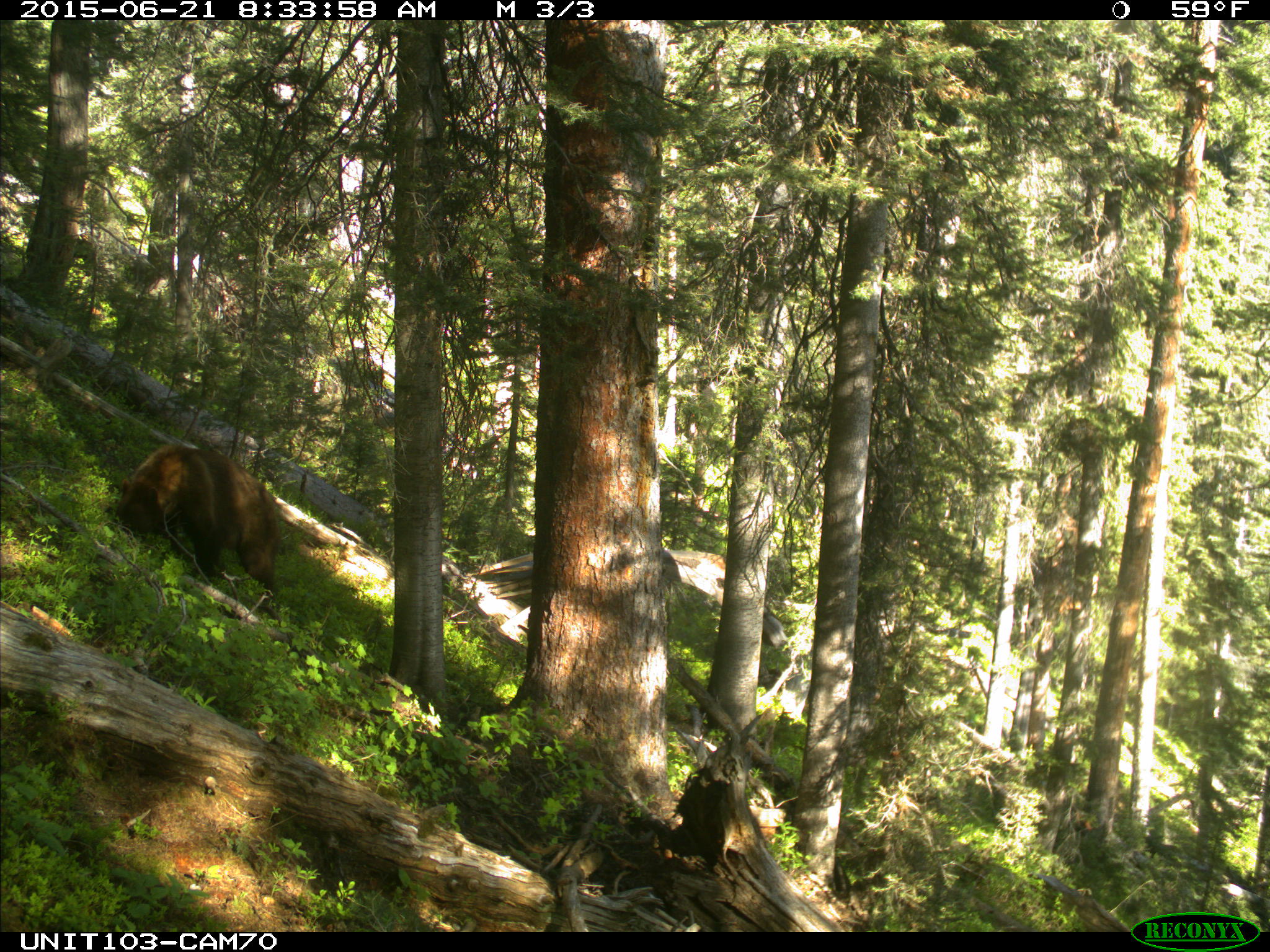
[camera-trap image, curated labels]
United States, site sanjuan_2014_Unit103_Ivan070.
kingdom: Animalia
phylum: Chordata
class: Mammalia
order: Carnivora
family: Ursidae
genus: Ursus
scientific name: Ursus americanus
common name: american black bear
Ursus americanus (american black bear).